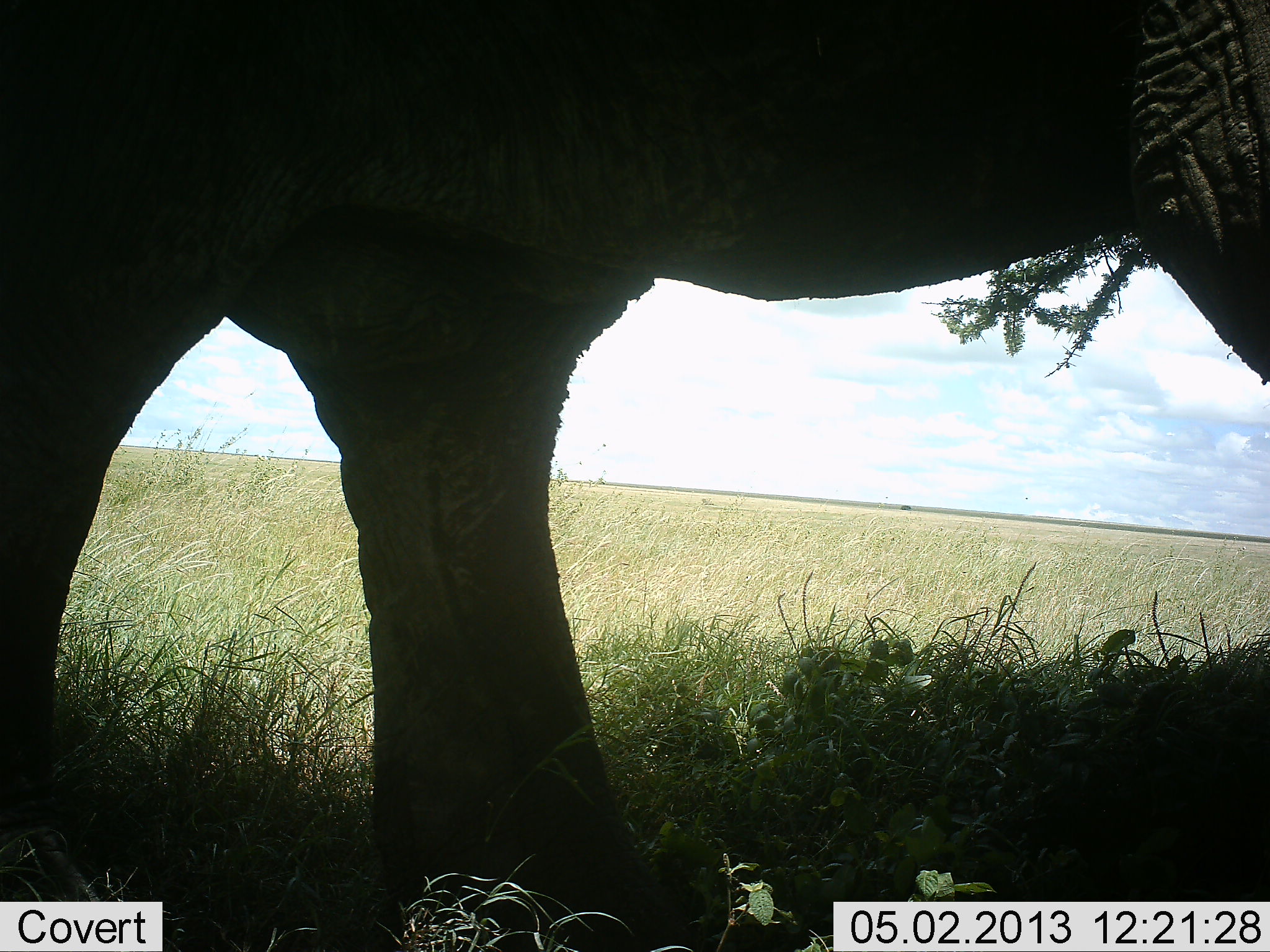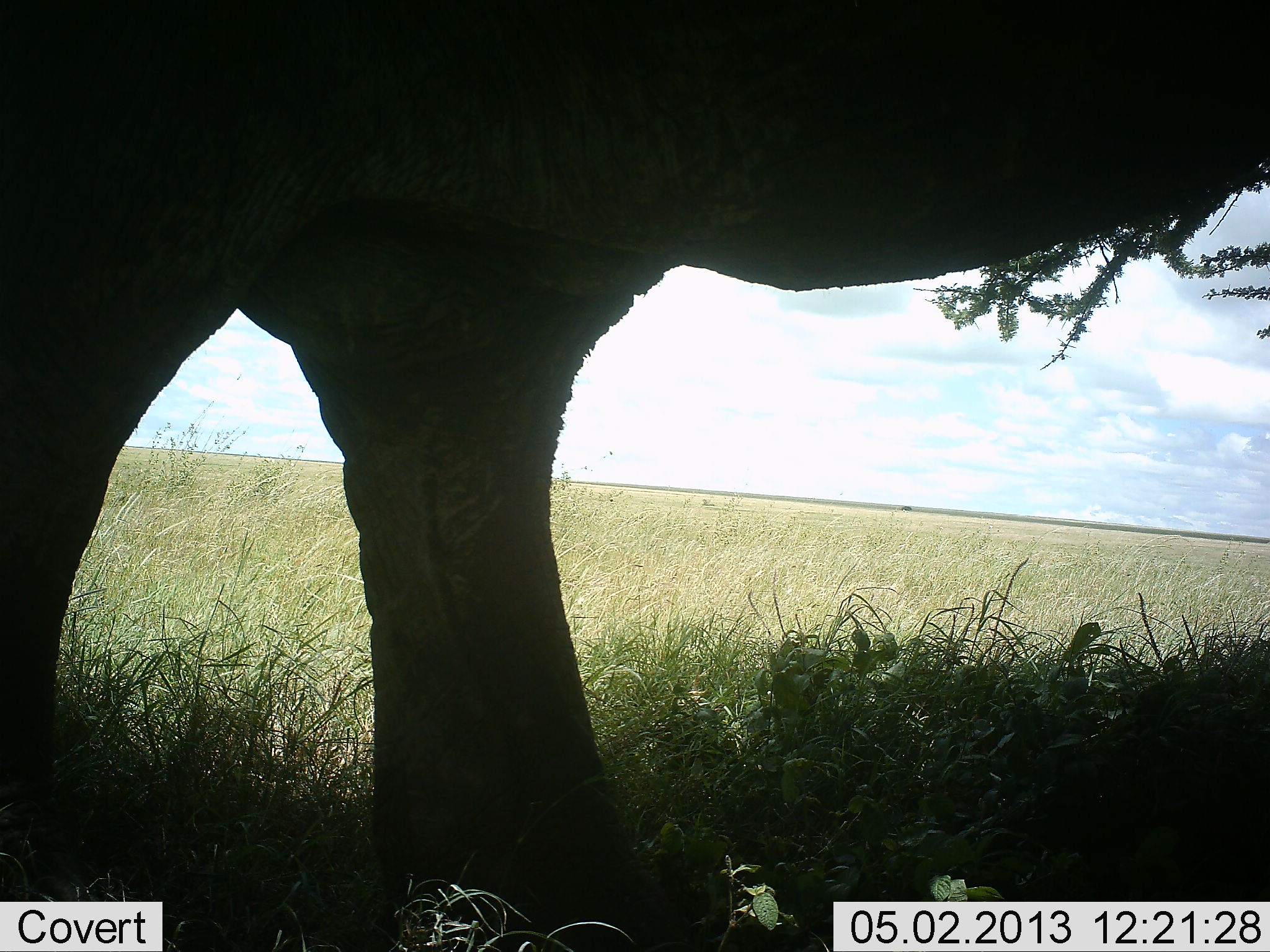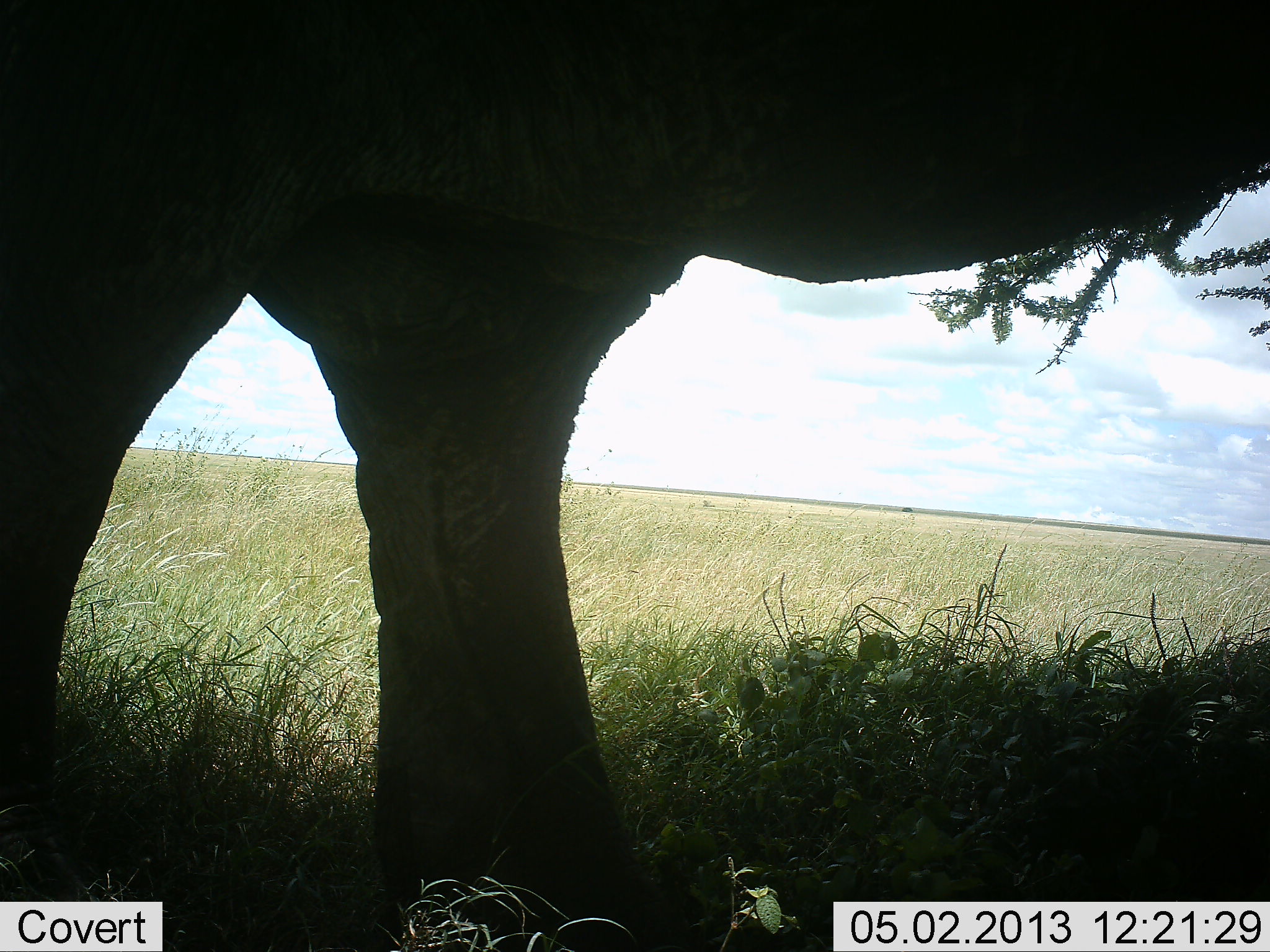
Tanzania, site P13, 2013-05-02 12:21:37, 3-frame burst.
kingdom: Animalia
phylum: Chordata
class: Mammalia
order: Proboscidea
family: Elephantidae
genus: Loxodonta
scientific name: Loxodonta africana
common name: african bush elephant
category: elephant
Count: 1.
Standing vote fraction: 72%.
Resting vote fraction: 0%.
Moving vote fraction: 9%.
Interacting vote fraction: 0%.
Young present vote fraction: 0%.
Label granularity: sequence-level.